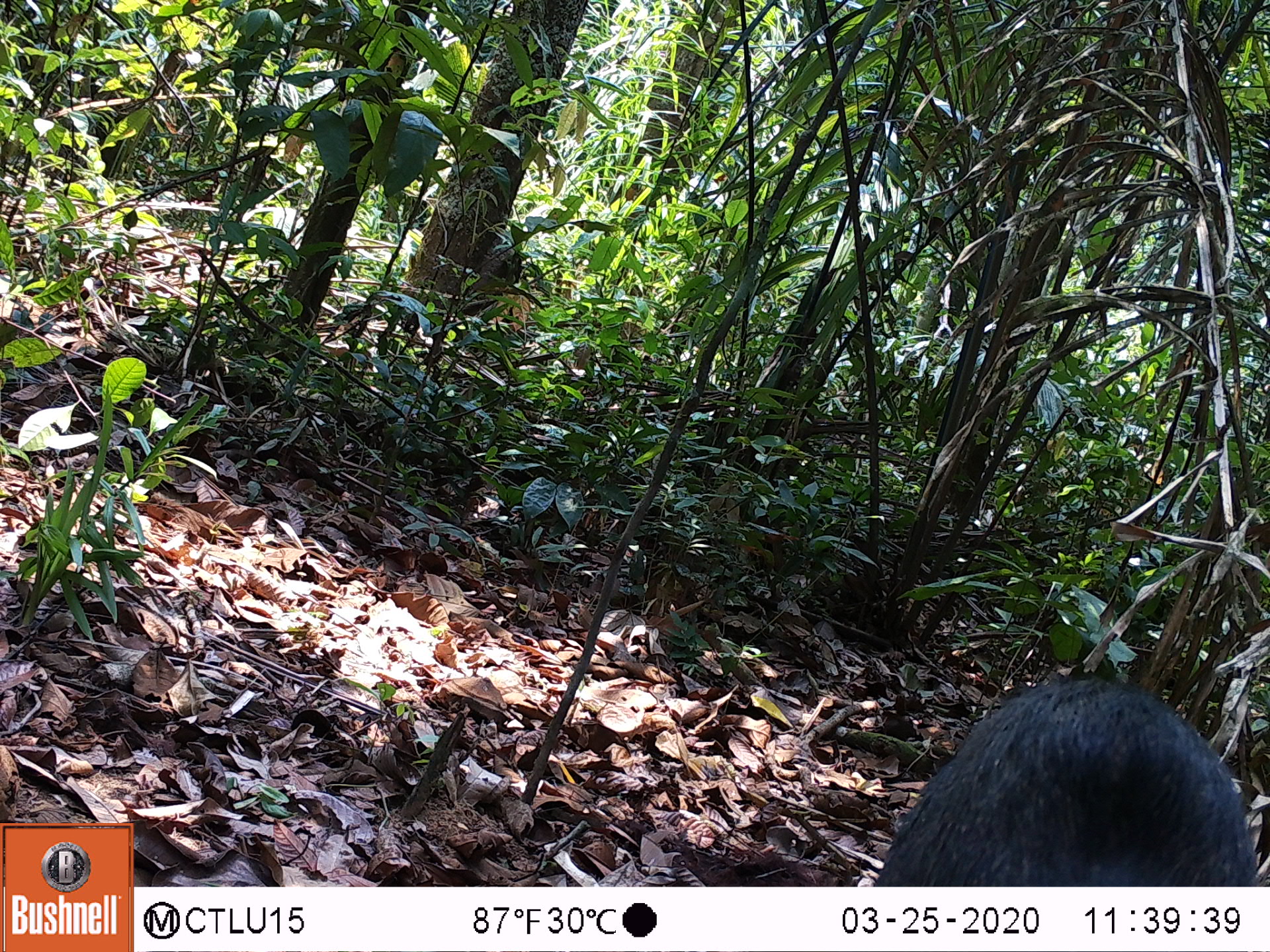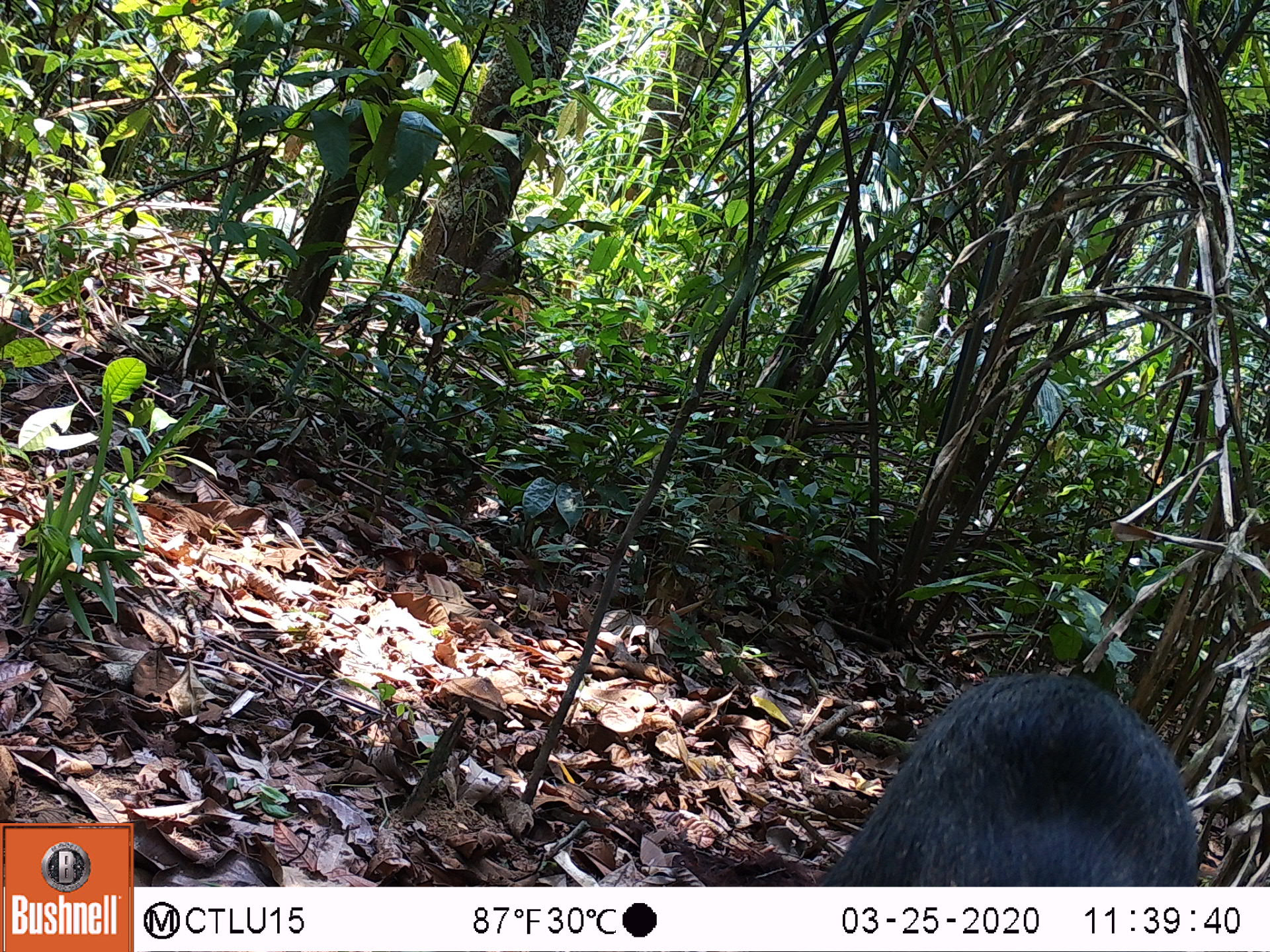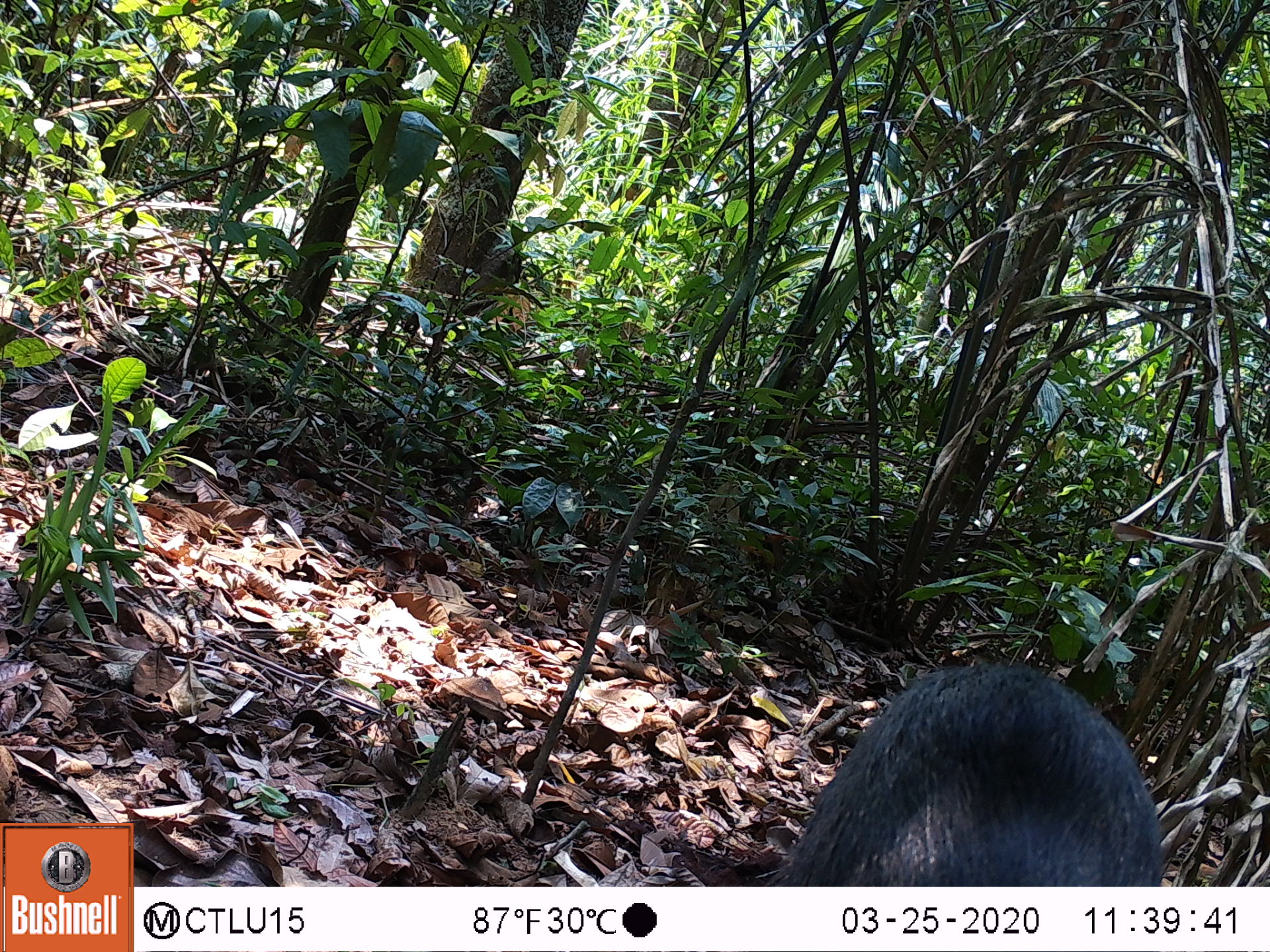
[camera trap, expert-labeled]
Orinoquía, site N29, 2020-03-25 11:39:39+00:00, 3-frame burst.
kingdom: Animalia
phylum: Chordata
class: Mammalia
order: Artiodactyla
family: Tayassuidae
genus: Pecari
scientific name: Pecari tajacu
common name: collared peccary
Collared peccary (Pecari tajacu).